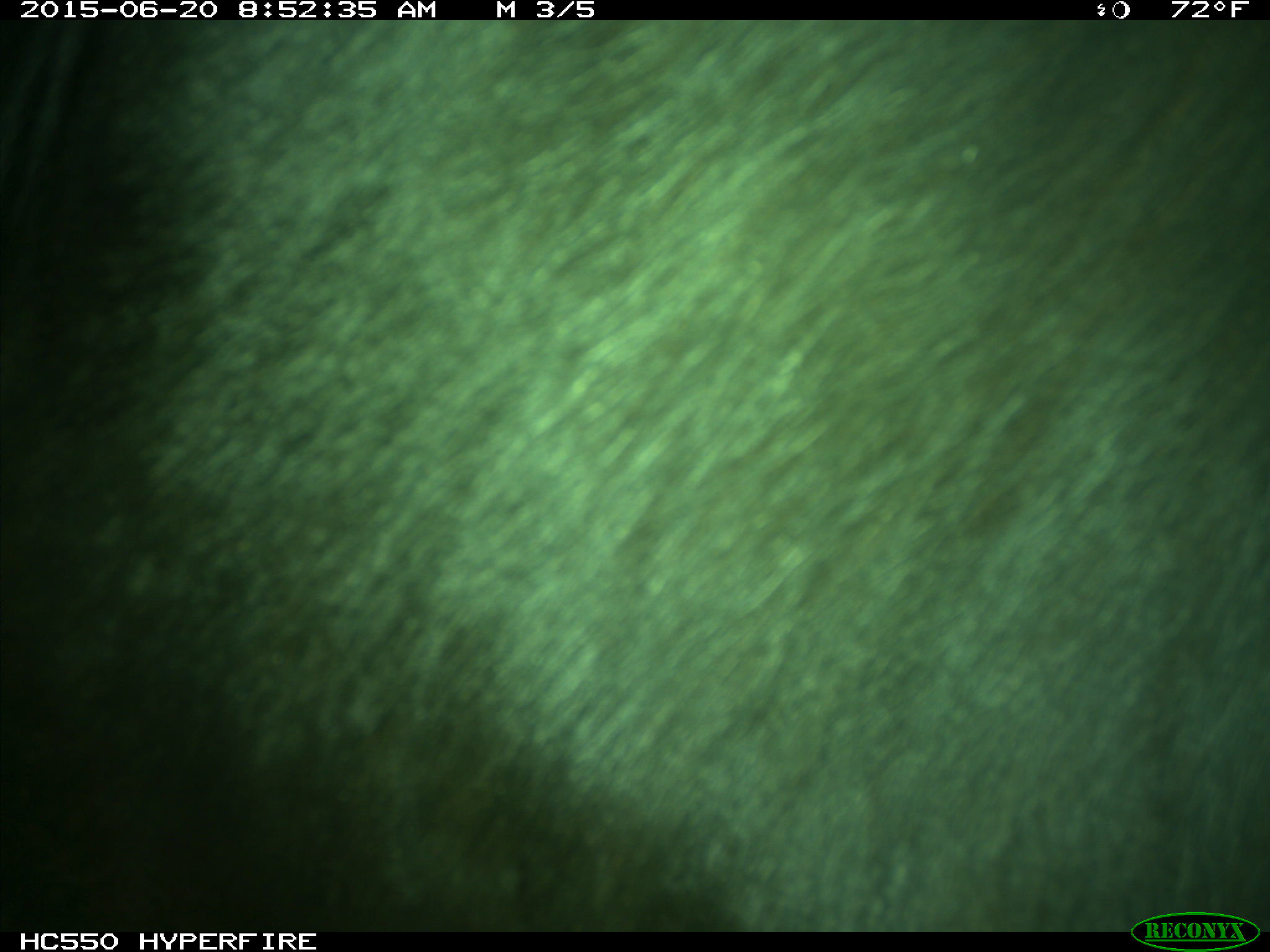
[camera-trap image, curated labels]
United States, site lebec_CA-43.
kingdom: Animalia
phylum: Chordata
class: Mammalia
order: Artiodactyla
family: Bovidae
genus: Bos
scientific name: Bos taurus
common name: domestic cow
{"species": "Bos taurus (domestic cow)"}